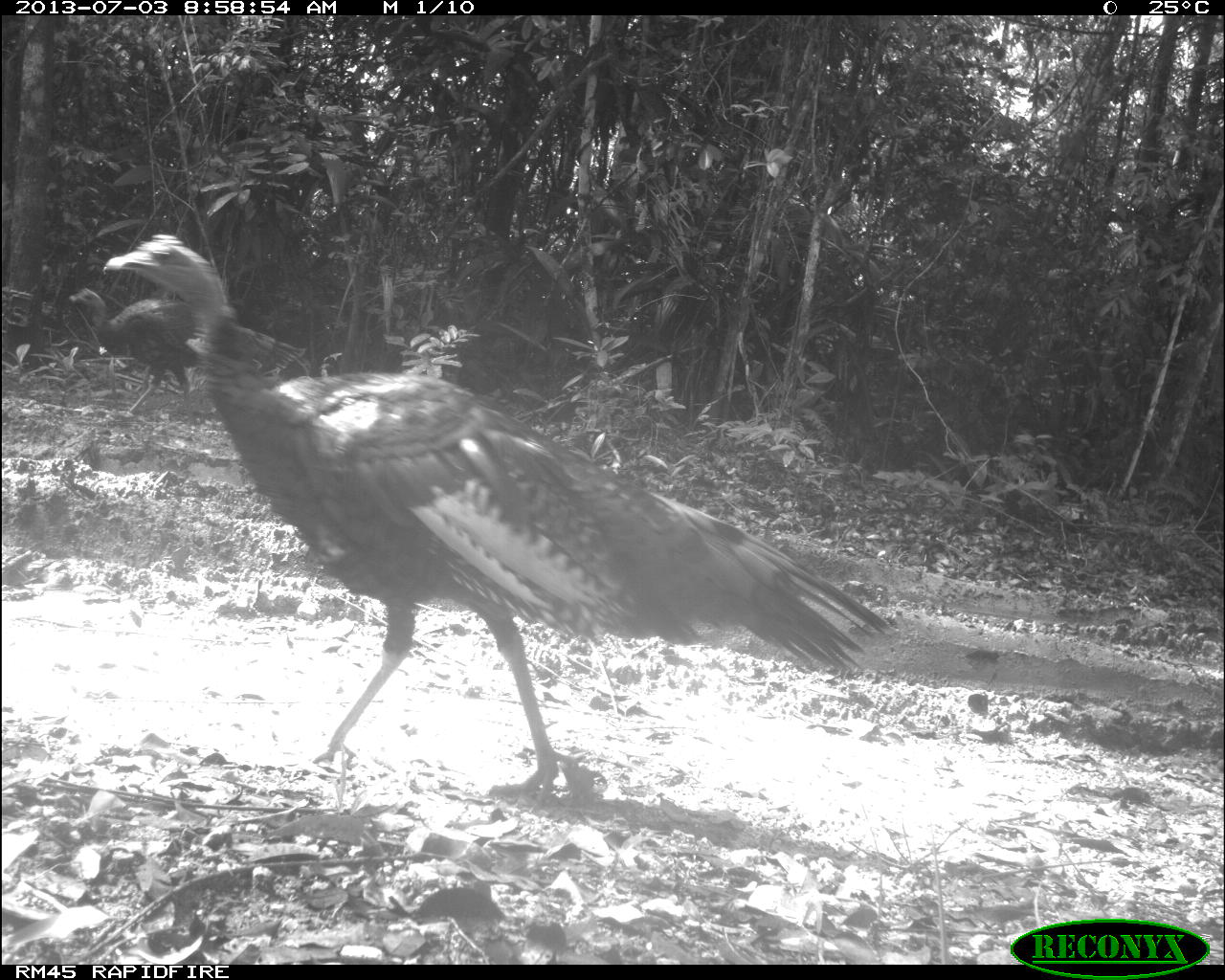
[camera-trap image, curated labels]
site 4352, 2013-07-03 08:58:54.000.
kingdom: Animalia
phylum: Chordata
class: Aves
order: Galliformes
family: Phasianidae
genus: Meleagris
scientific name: Meleagris ocellata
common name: ocellated turkey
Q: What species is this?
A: Meleagris ocellata (ocellated turkey).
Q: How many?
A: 2.